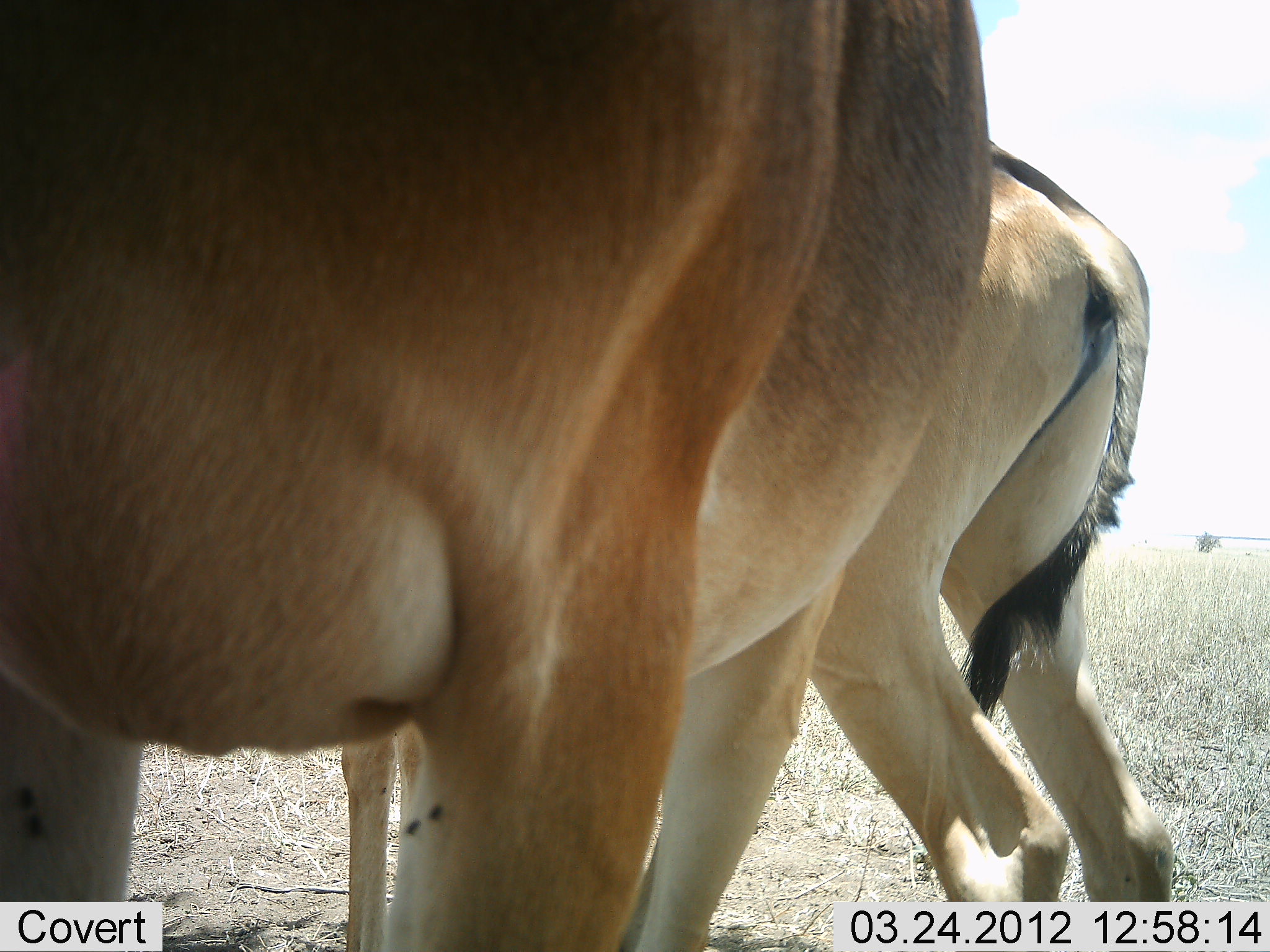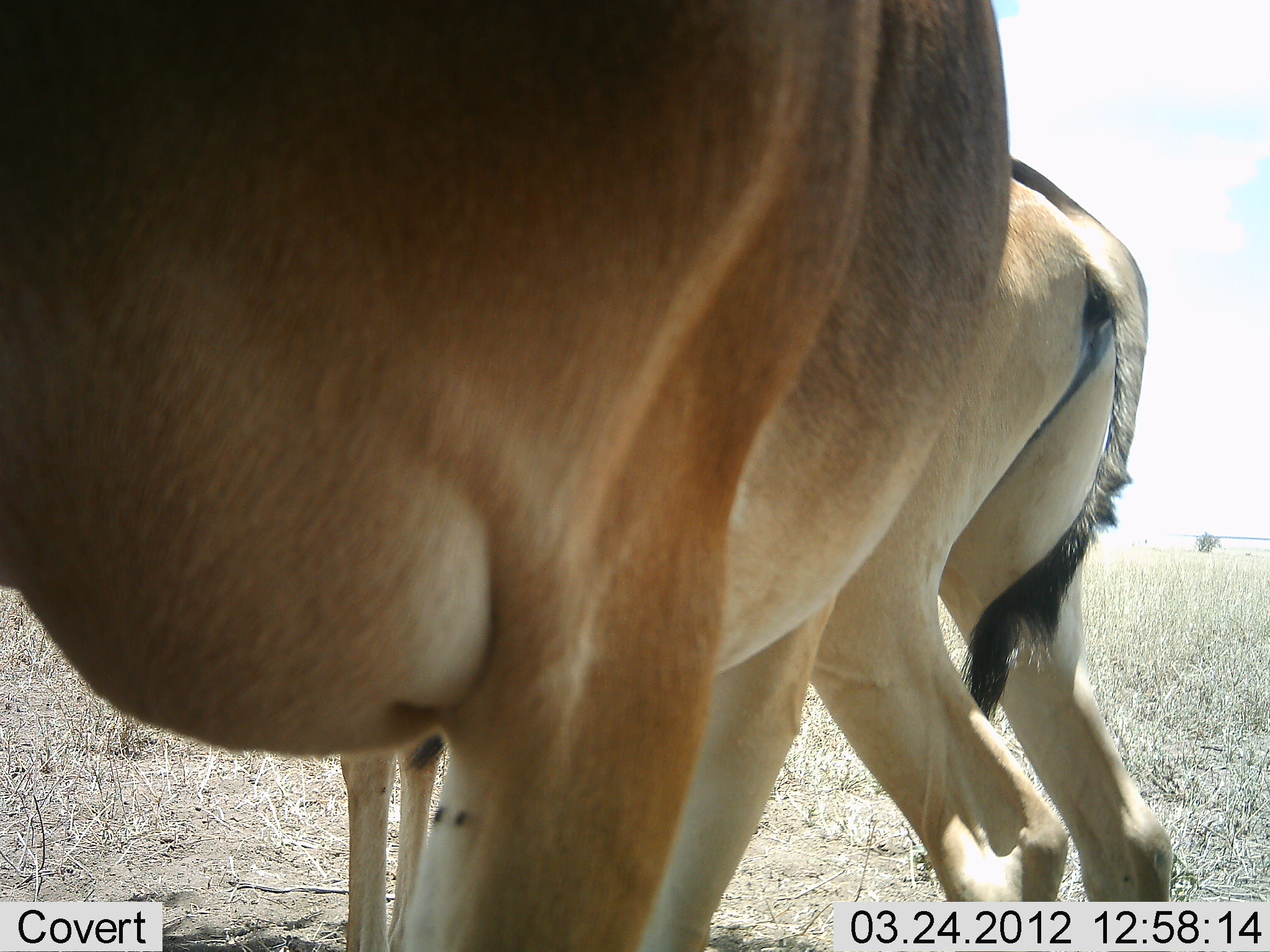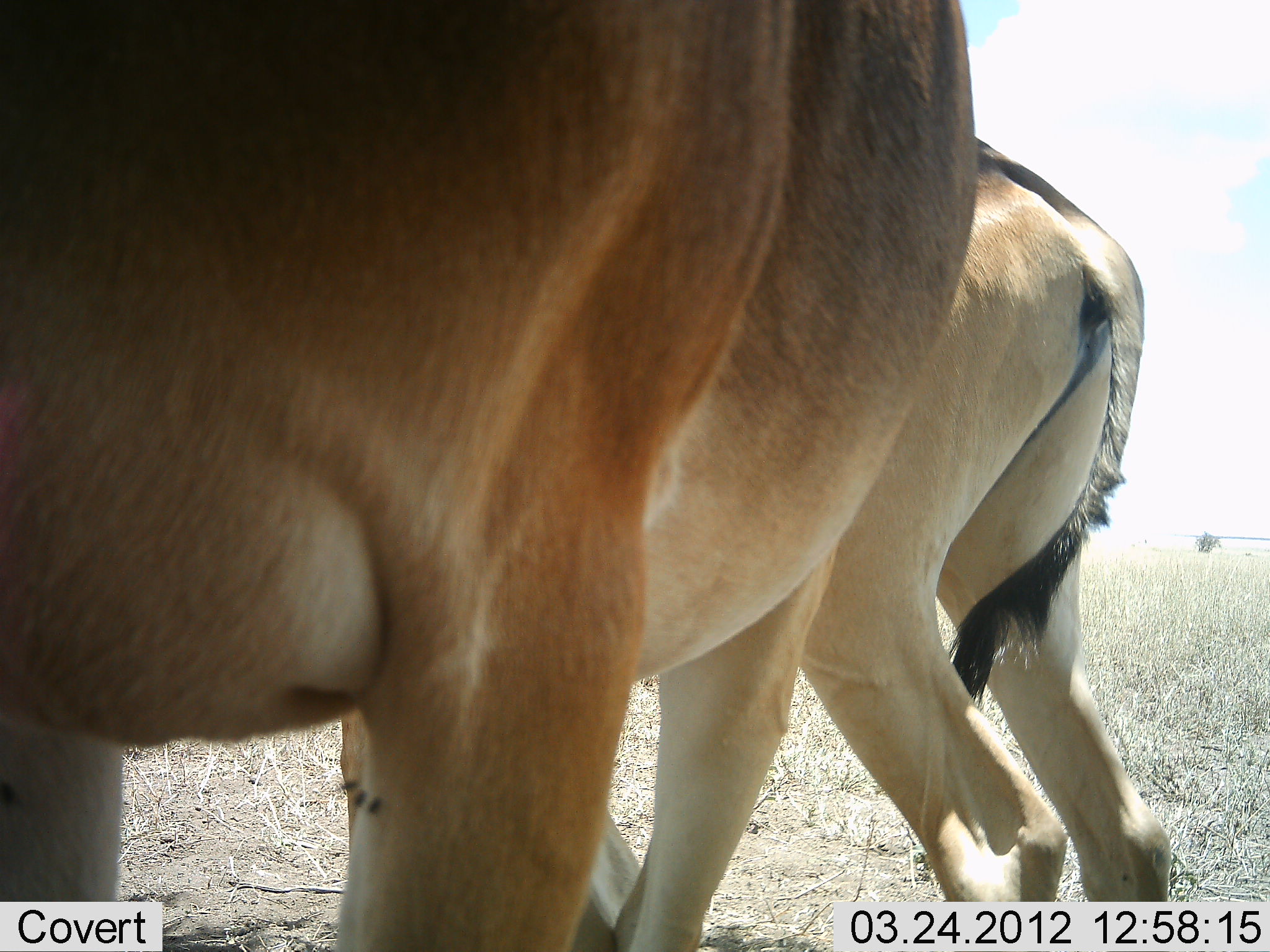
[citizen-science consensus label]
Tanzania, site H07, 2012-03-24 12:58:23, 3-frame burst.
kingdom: Animalia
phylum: Chordata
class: Mammalia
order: Artiodactyla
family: Bovidae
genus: Alcelaphus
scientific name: Alcelaphus buselaphus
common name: hartebeest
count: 2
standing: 100%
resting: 0%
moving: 4%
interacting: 0%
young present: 9%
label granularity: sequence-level